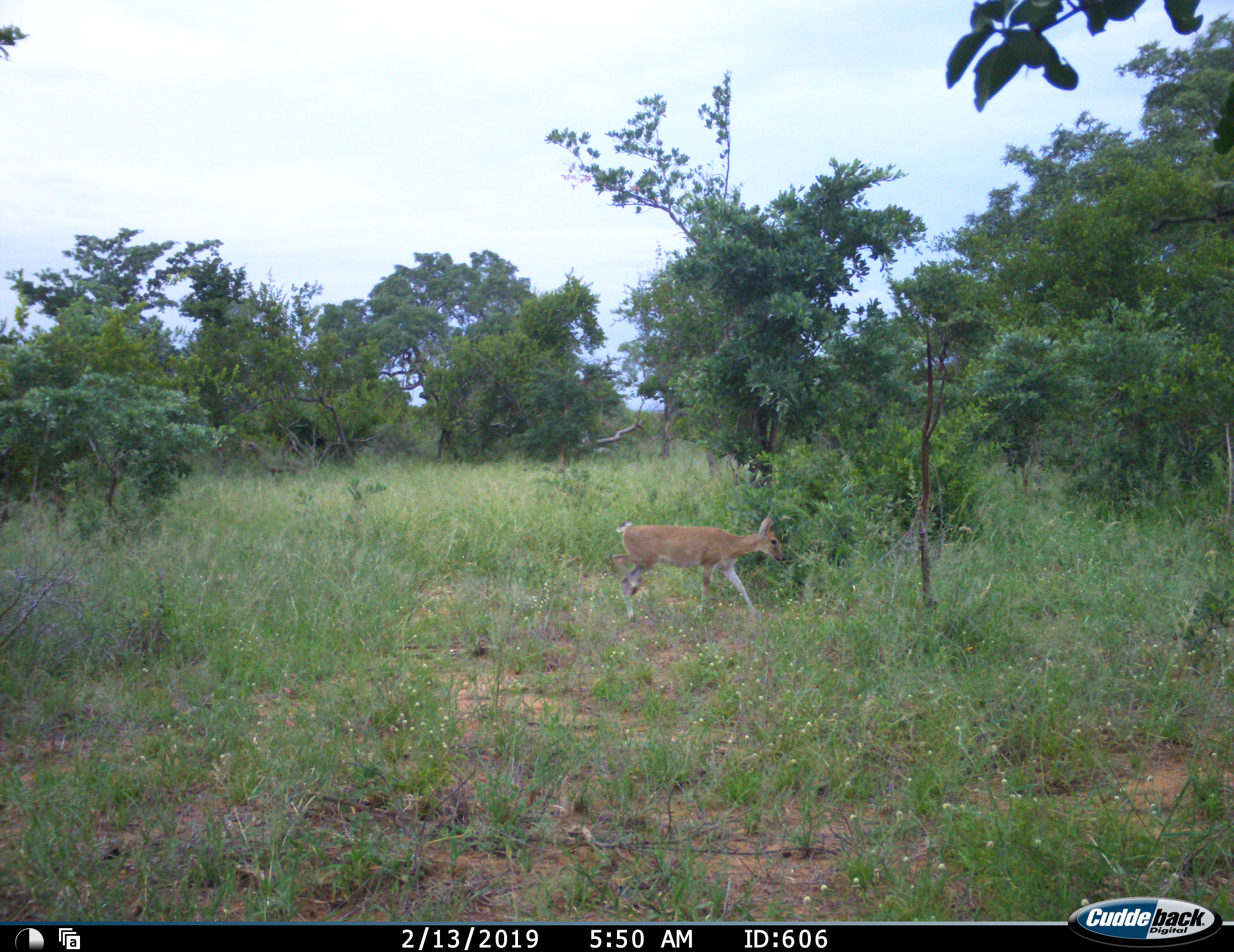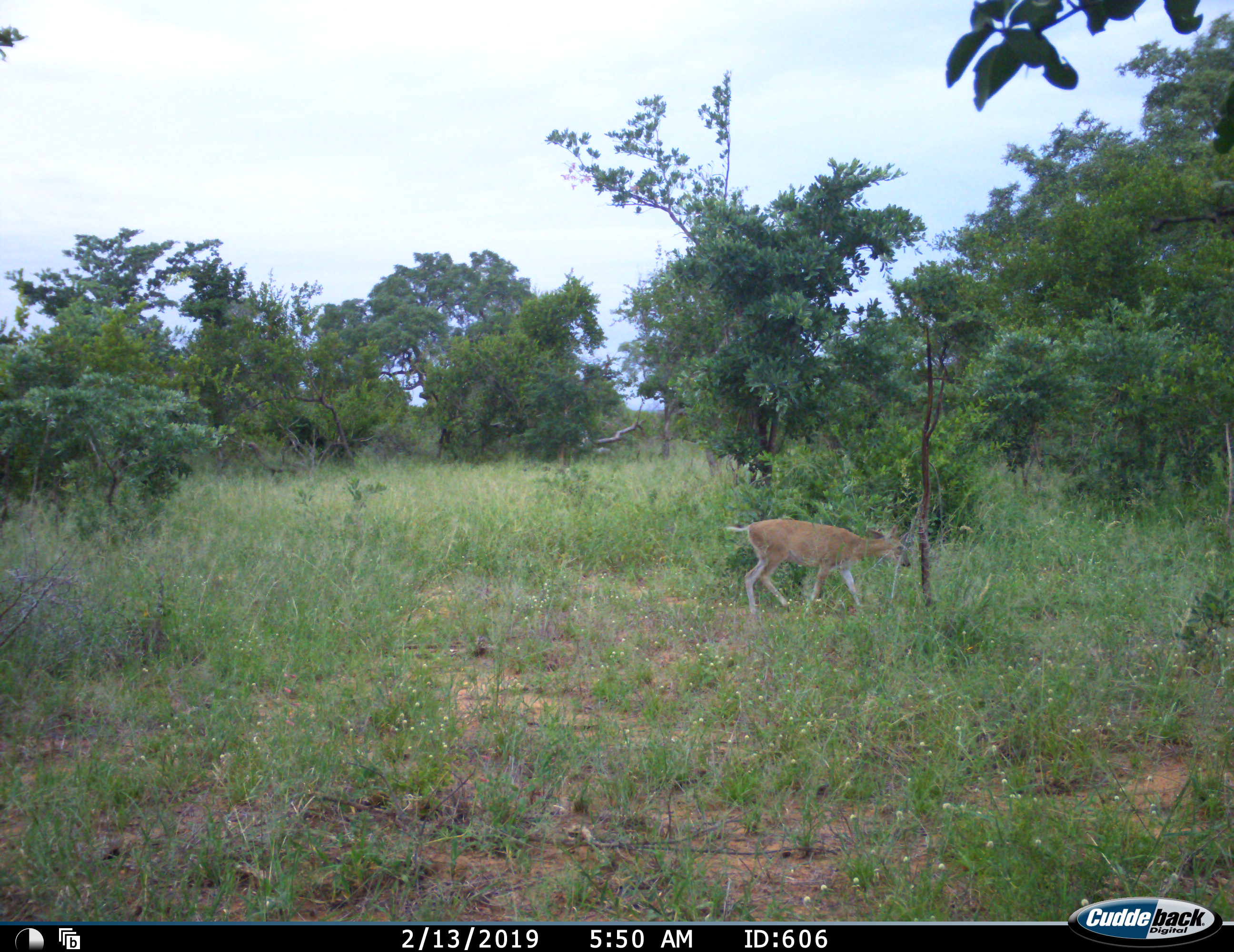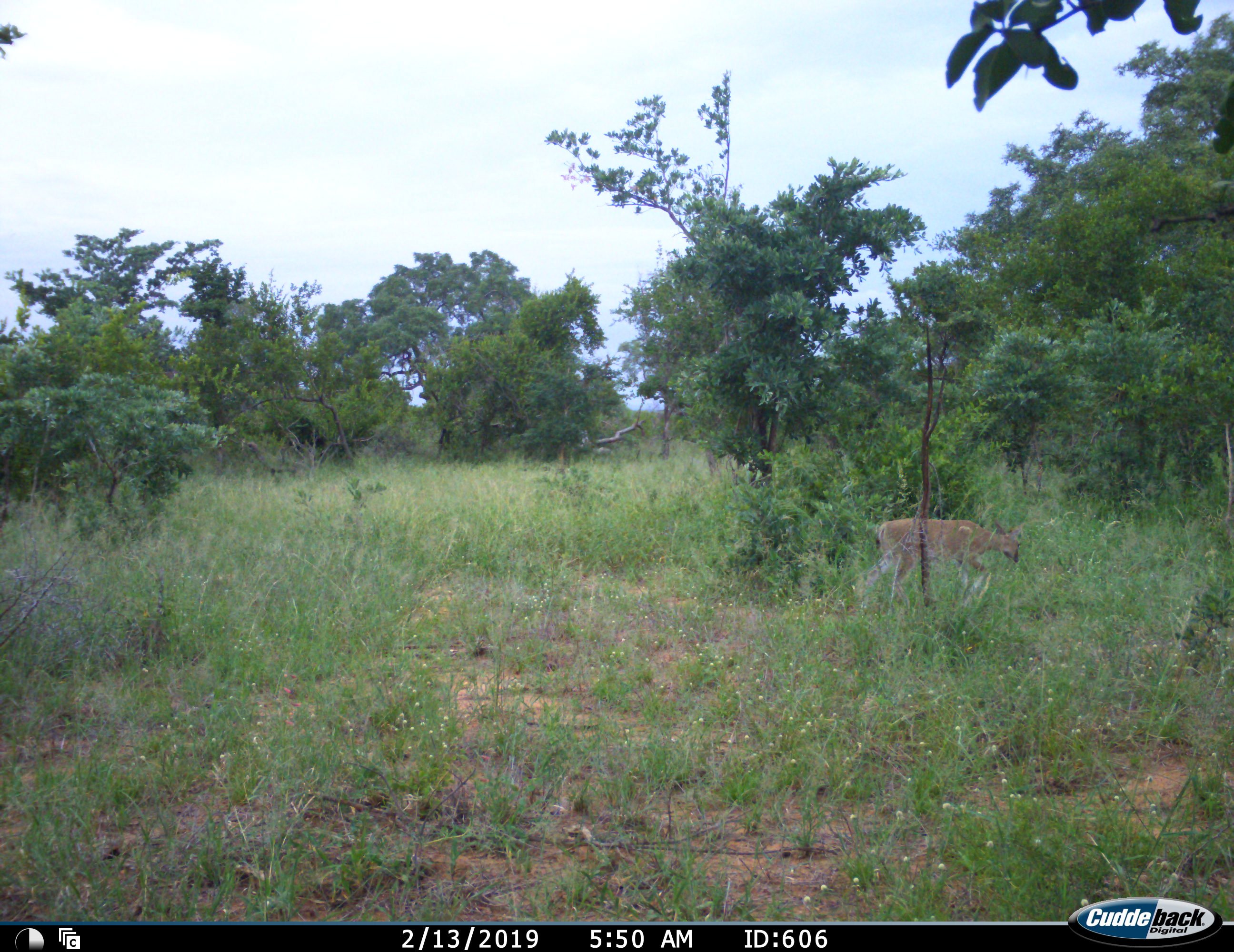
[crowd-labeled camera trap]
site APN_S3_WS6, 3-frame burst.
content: unidentified animal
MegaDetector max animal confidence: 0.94